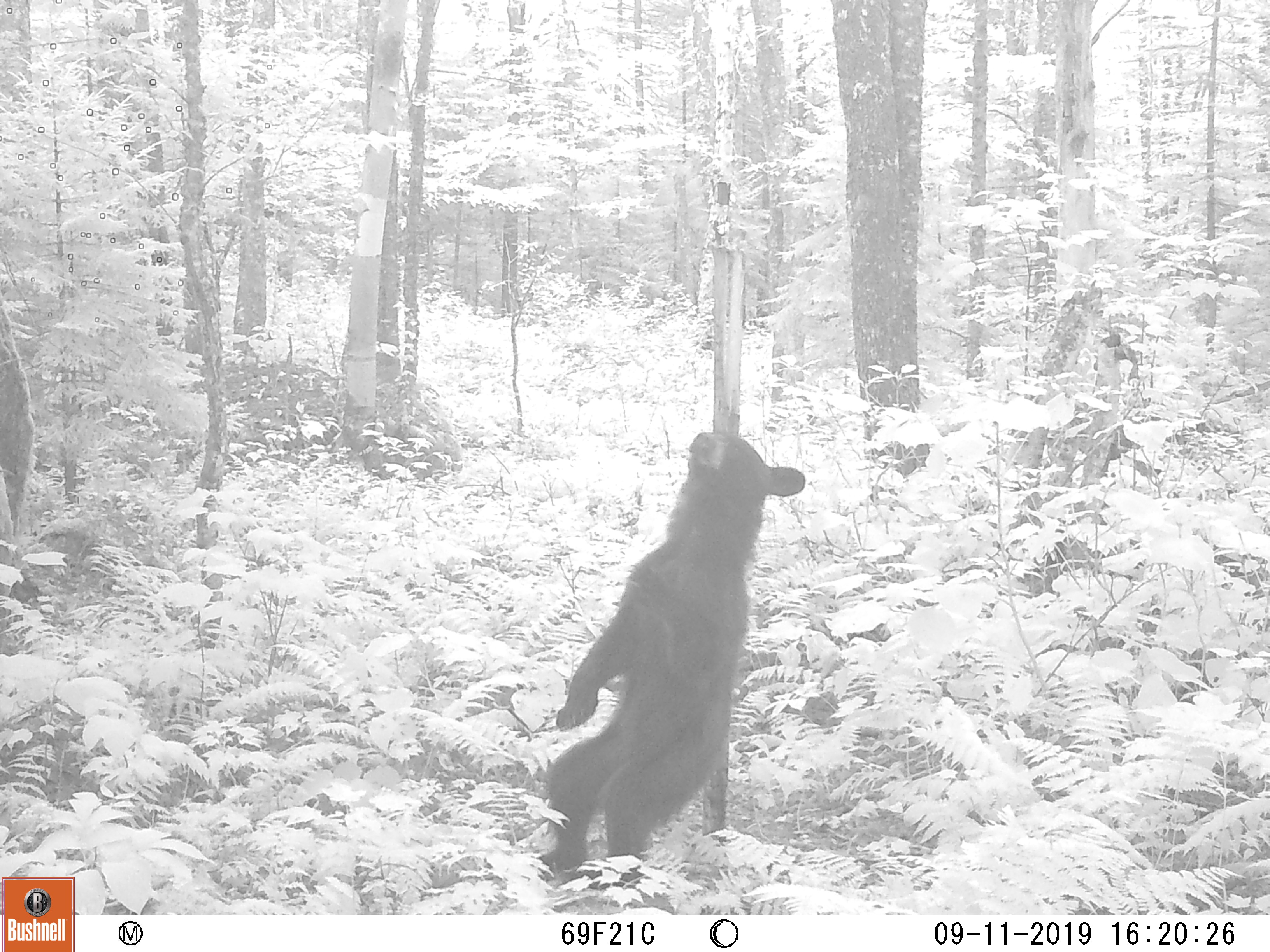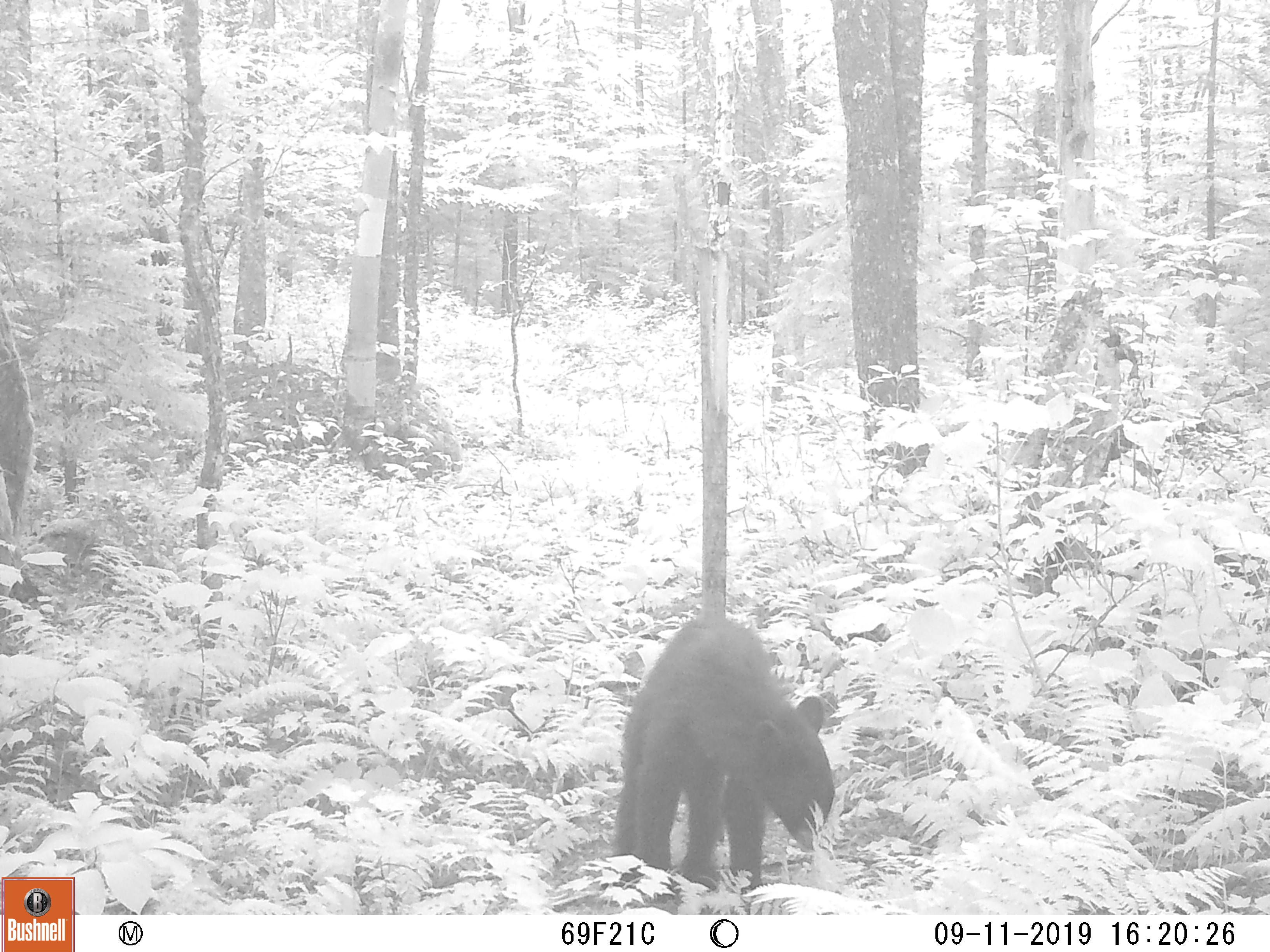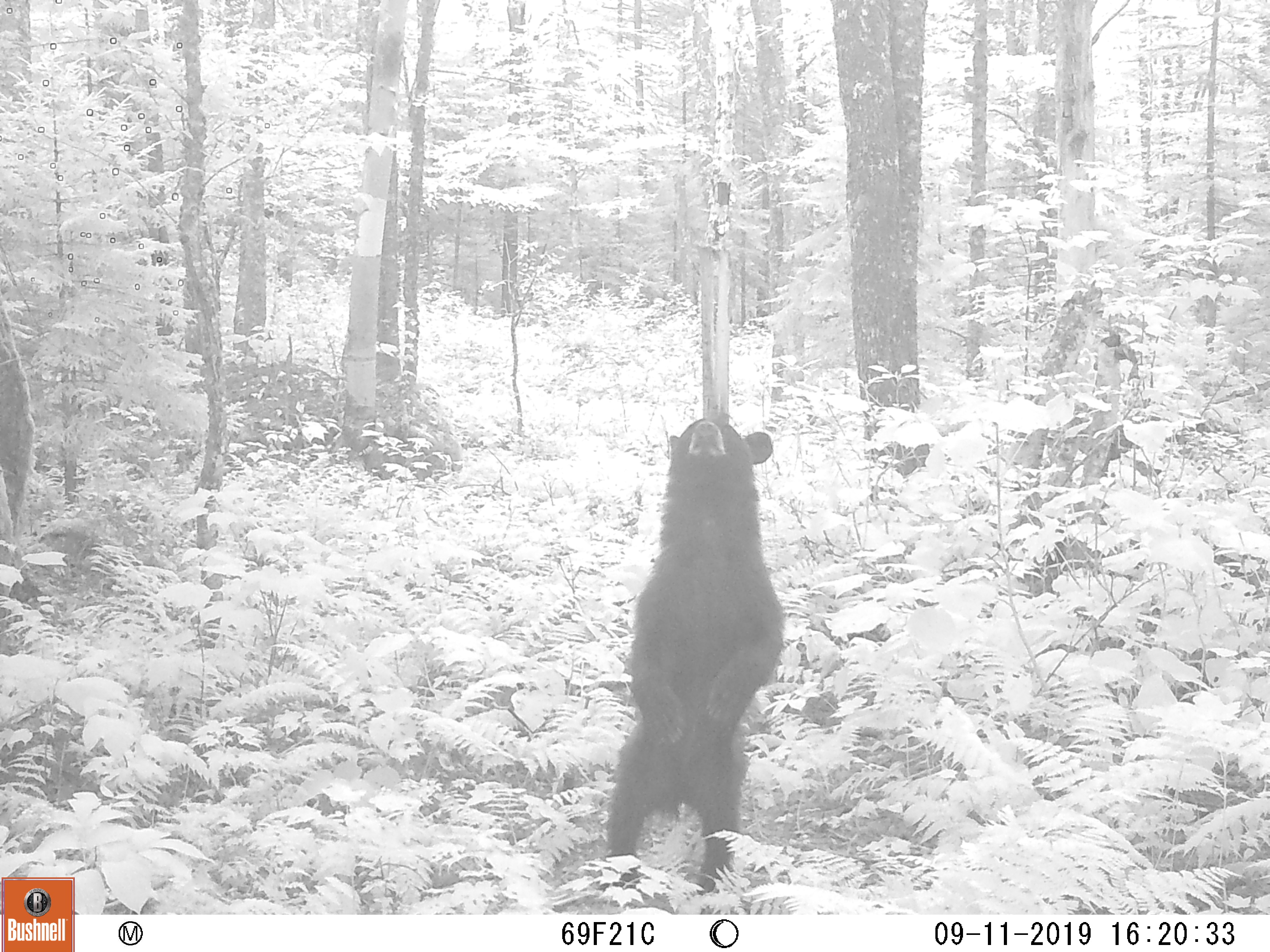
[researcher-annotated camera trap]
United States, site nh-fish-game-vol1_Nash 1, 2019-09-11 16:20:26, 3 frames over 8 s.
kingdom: Animalia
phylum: Chordata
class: Mammalia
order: Carnivora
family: Ursidae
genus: Ursus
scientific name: Ursus americanus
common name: black bear